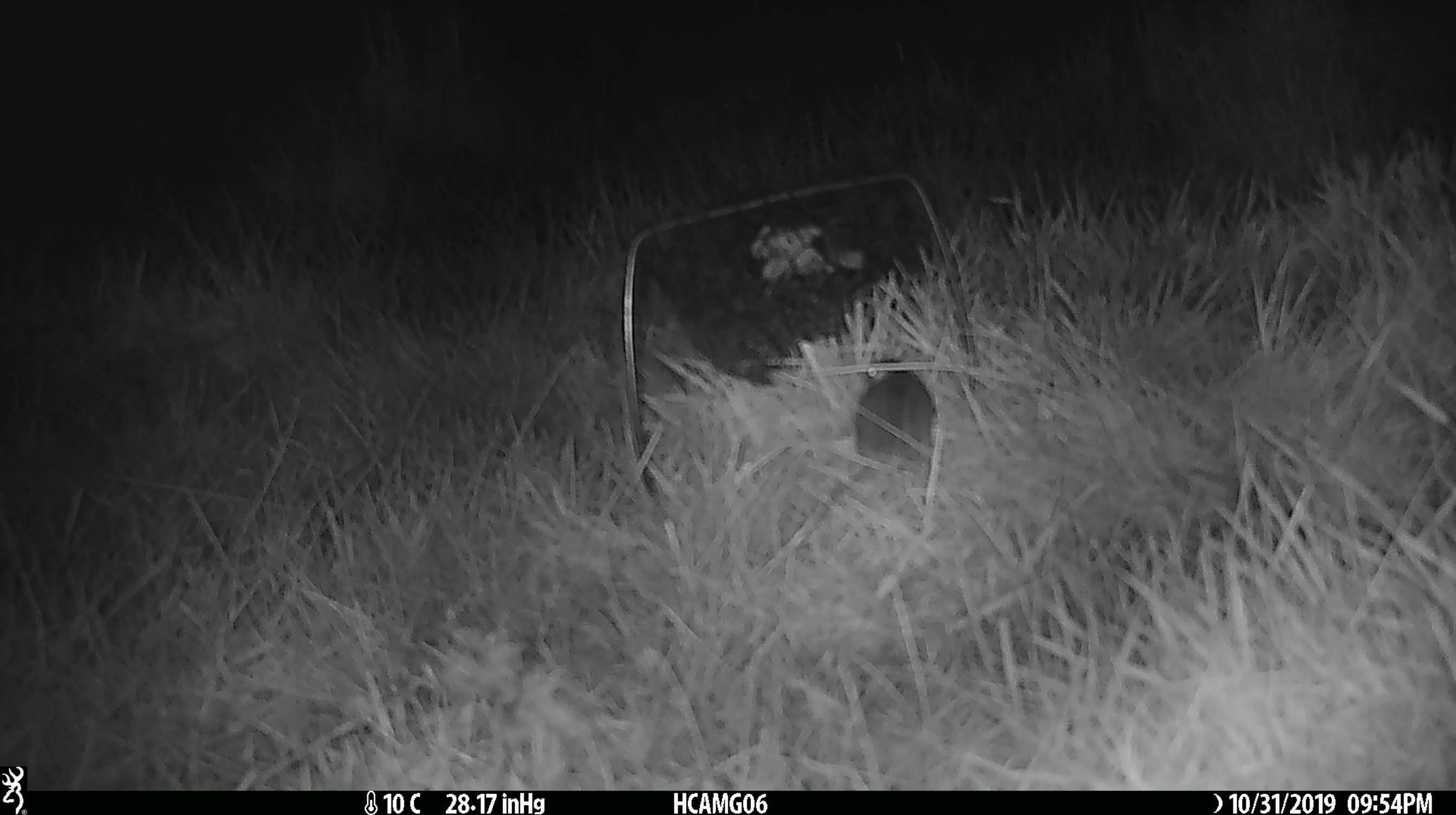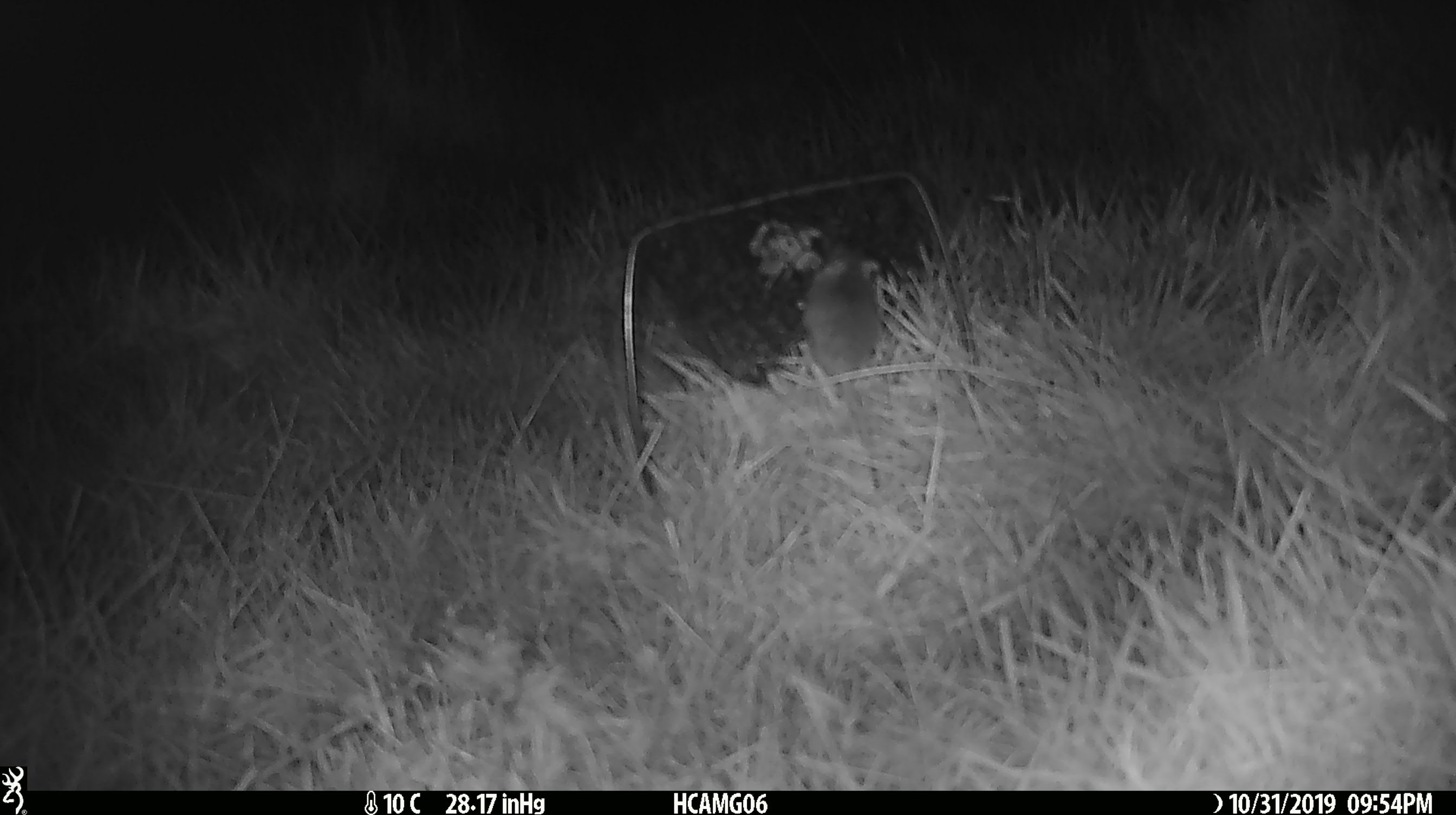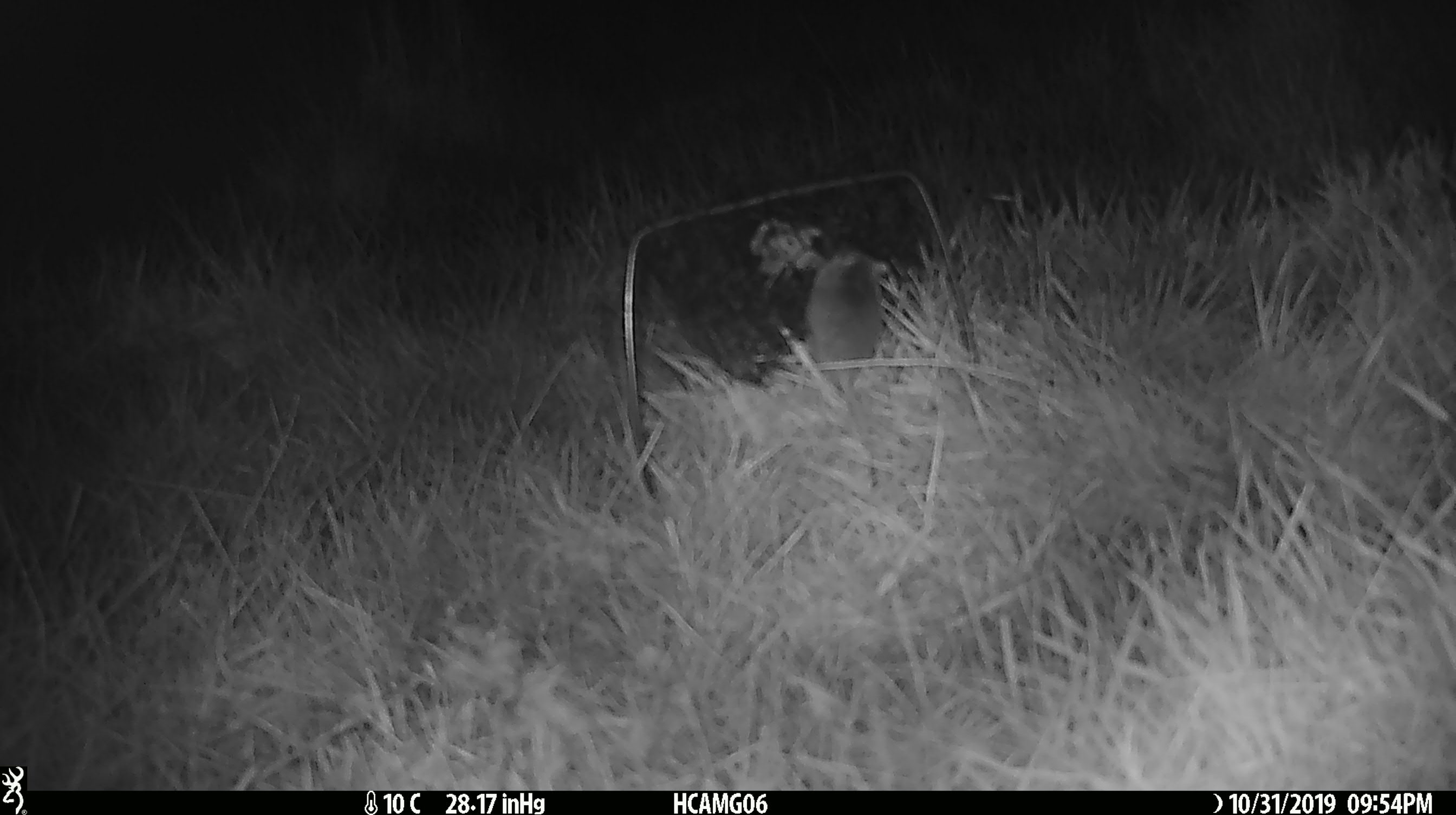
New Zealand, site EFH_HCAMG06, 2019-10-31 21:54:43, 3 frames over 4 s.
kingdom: Animalia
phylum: Chordata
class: Mammalia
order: Rodentia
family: Muridae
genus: Mus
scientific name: Mus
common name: mouse